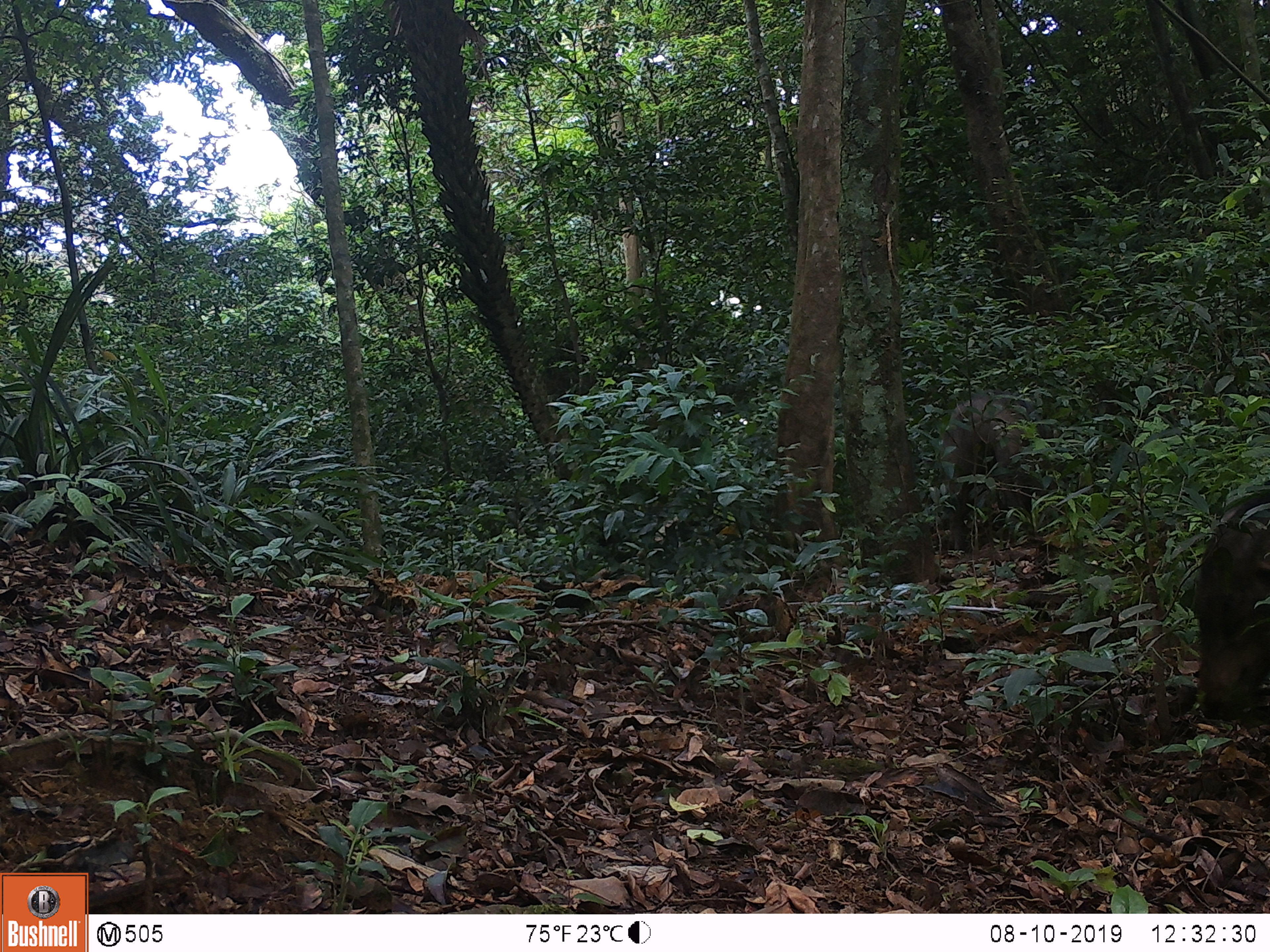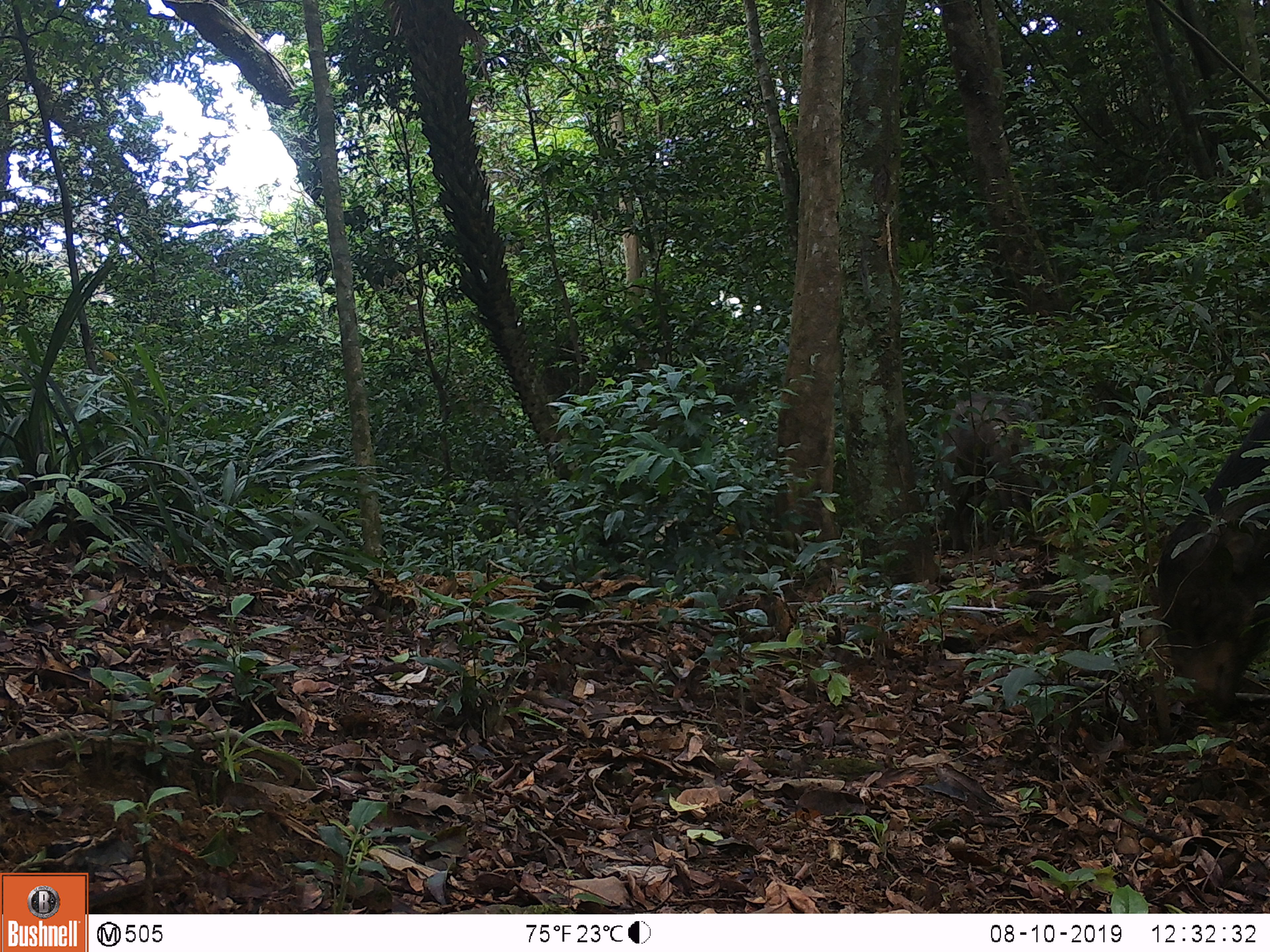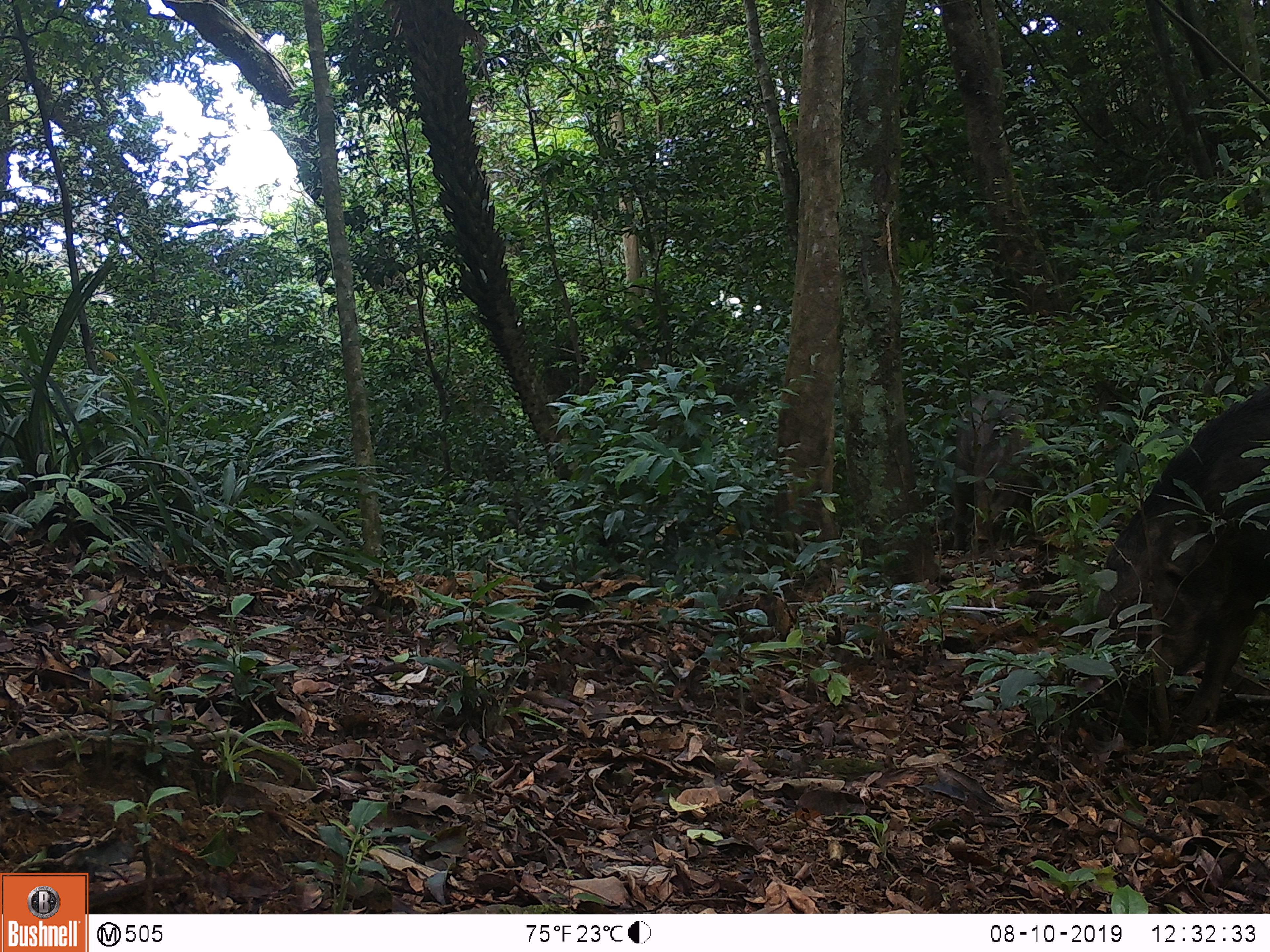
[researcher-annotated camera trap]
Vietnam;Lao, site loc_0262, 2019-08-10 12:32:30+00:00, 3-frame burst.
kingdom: Animalia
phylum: Chordata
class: Mammalia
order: Artiodactyla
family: Suidae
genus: Sus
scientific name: Sus scrofa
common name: eurasian wild pig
Eurasian wild pig (Sus scrofa). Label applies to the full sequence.